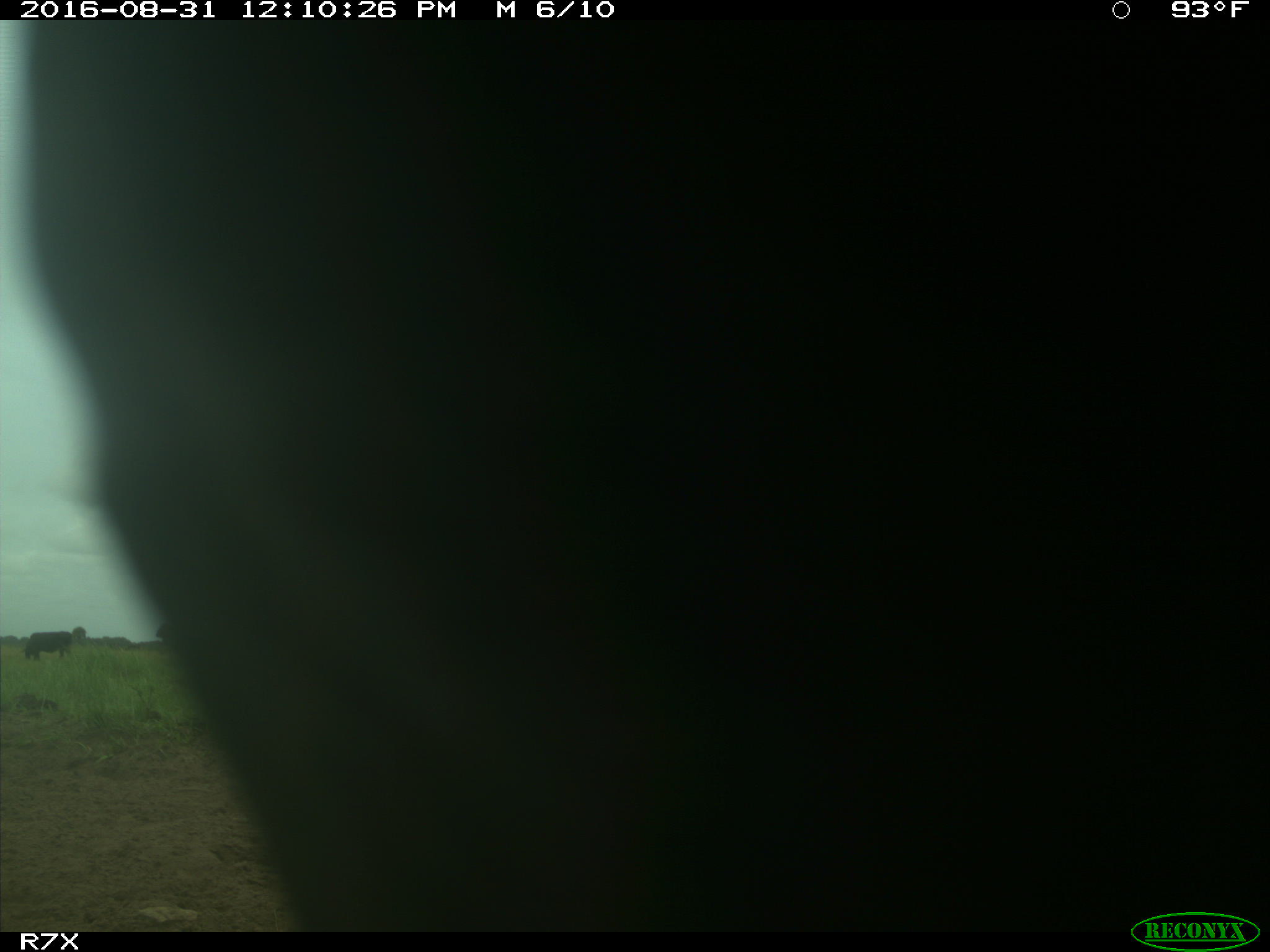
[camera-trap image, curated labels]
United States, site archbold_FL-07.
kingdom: Animalia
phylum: Chordata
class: Mammalia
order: Artiodactyla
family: Bovidae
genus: Bos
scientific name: Bos taurus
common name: domestic cow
Bos taurus (domestic cow).